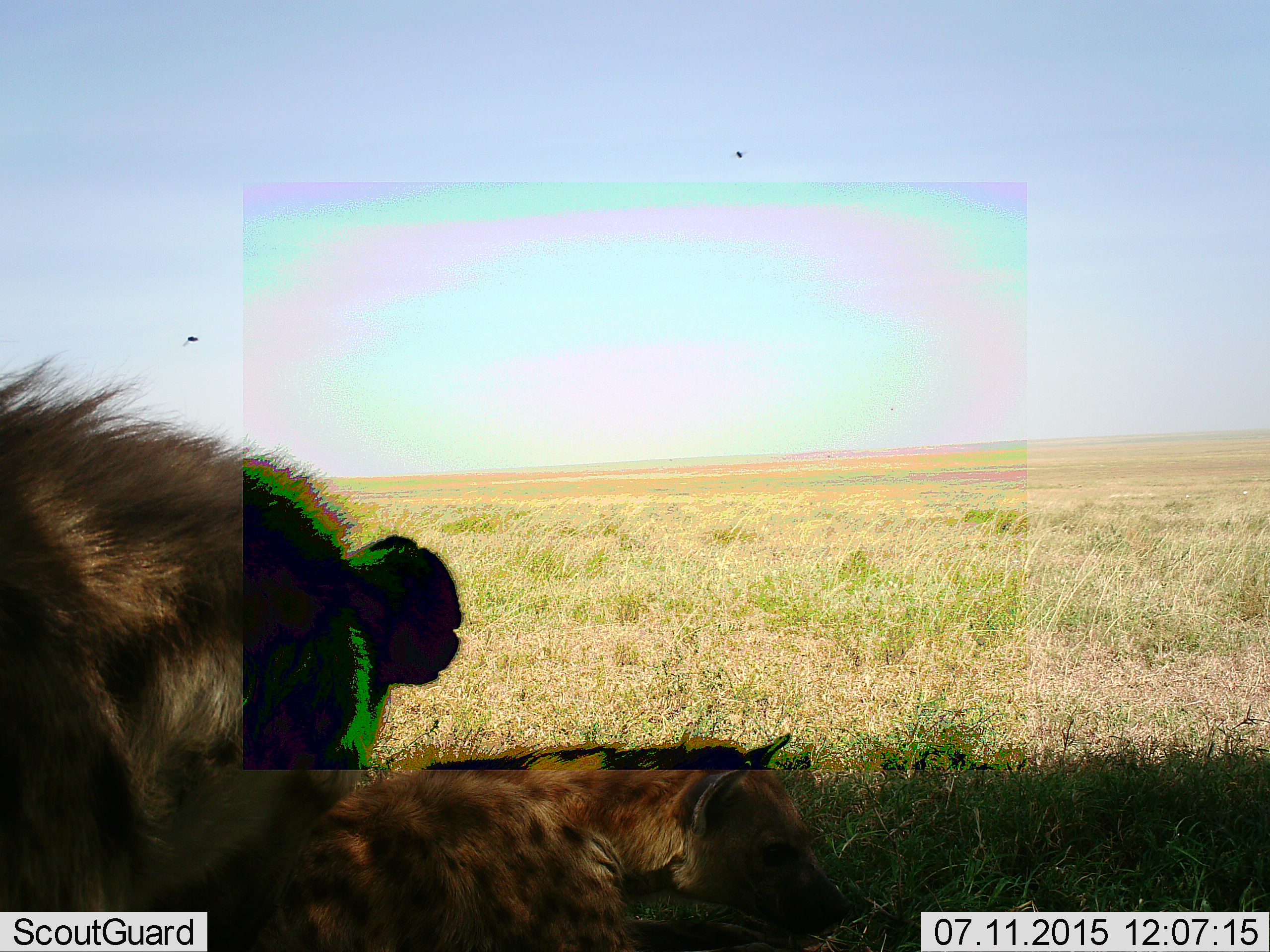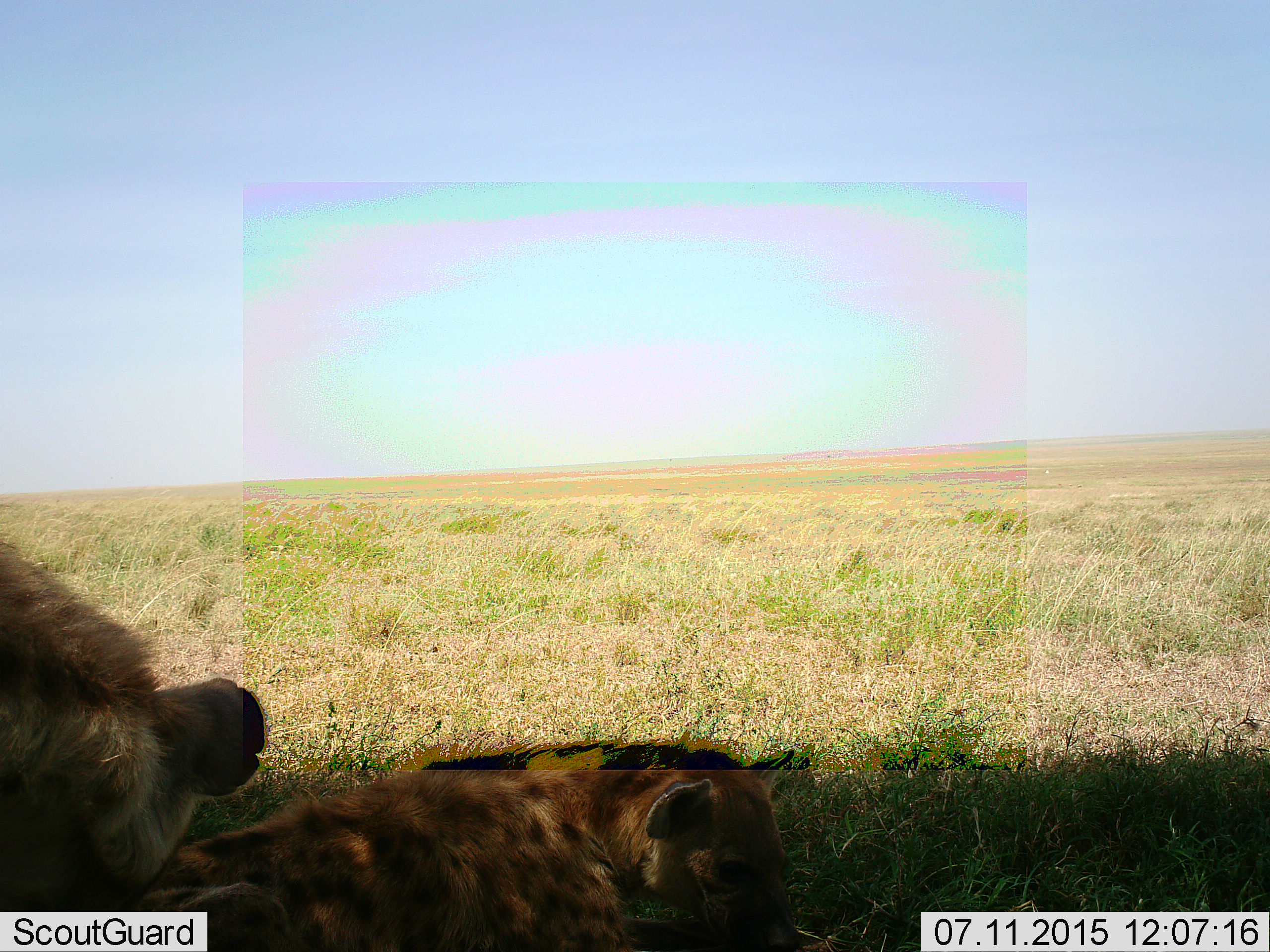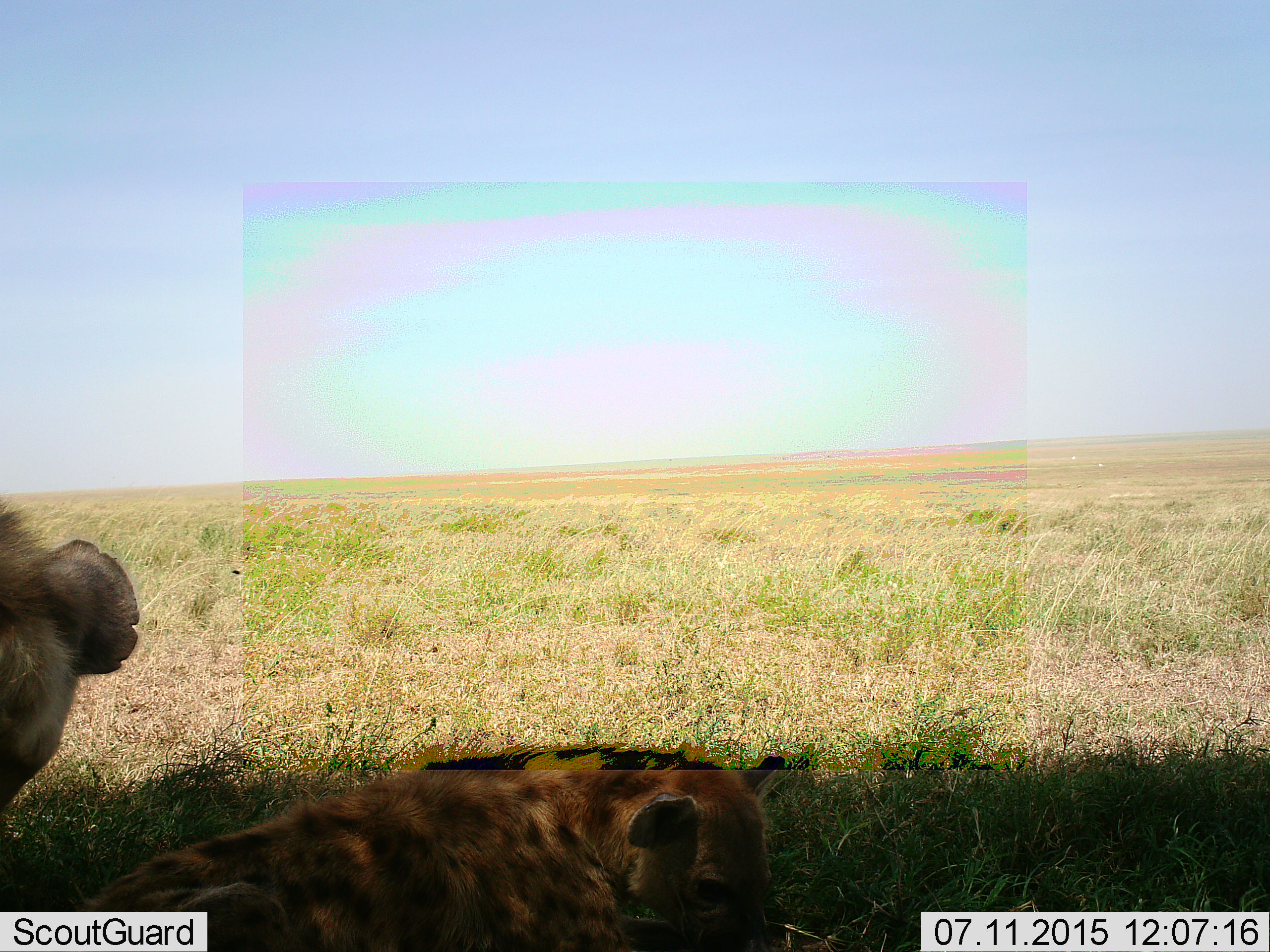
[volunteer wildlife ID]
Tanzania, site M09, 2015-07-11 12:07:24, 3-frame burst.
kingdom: Animalia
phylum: Chordata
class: Mammalia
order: Carnivora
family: Hyaenidae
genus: Crocuta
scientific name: Crocuta crocuta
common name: spotted hyena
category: hyenaspotted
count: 2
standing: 50%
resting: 88%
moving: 12%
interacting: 12%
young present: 0%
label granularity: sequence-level